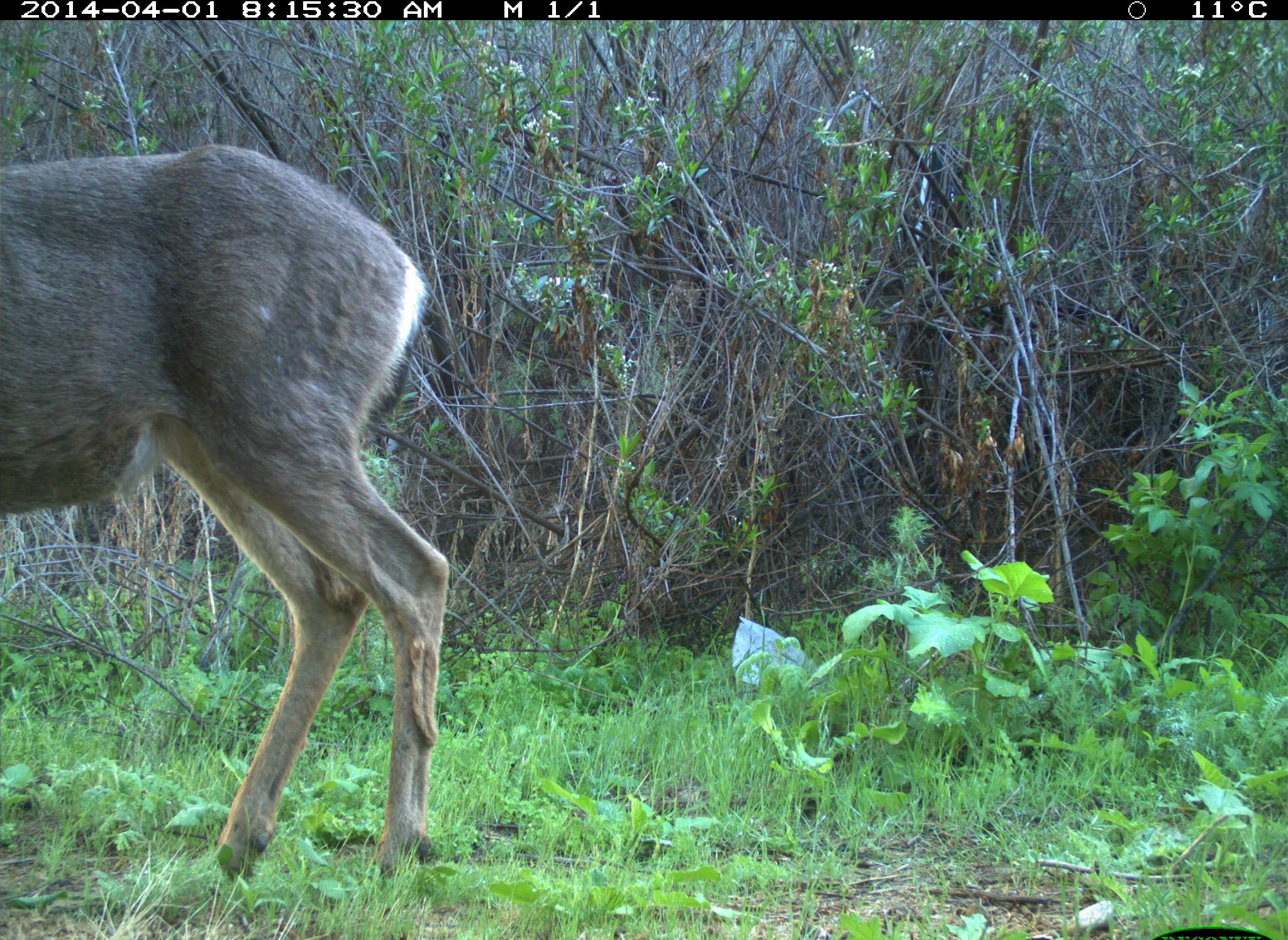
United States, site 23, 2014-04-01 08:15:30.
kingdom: Animalia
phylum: Chordata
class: Mammalia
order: Artiodactyla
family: Cervidae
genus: Odocoileus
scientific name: Odocoileus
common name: deer